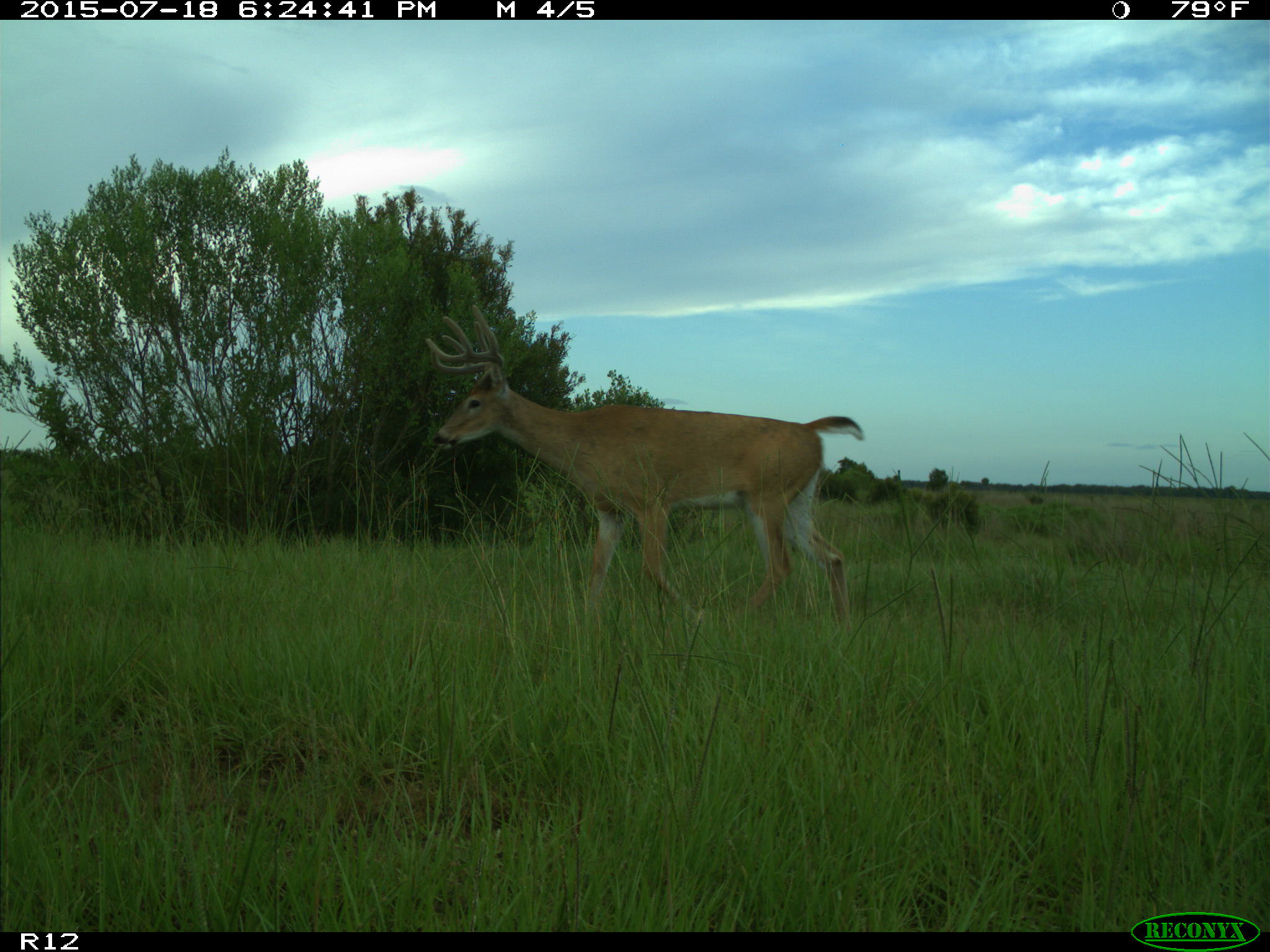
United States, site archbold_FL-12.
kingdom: Animalia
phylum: Chordata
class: Mammalia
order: Artiodactyla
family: Cervidae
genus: Odocoileus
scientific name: Odocoileus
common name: deer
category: unidentified deer